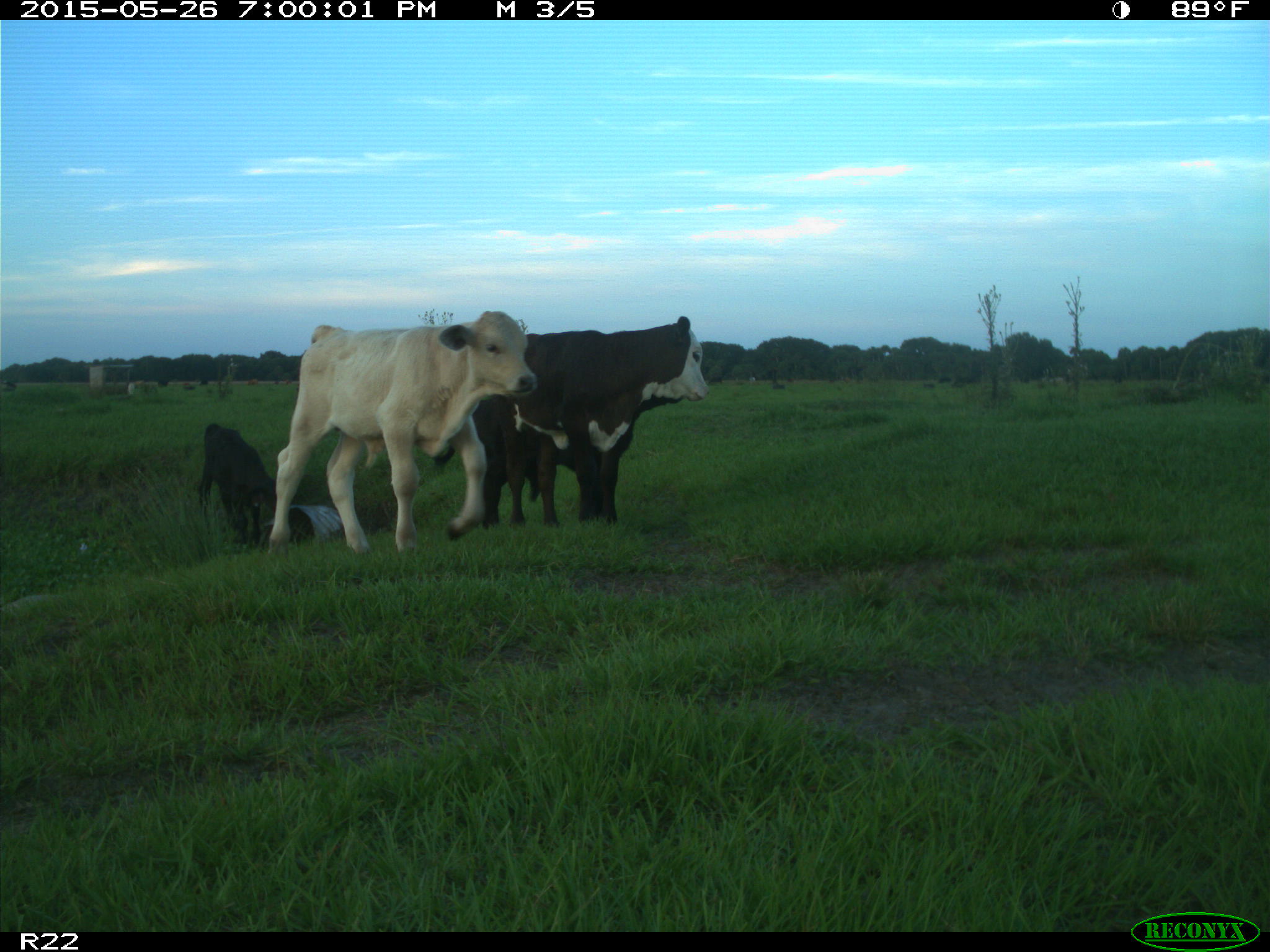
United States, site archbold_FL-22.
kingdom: Animalia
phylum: Chordata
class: Mammalia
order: Artiodactyla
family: Bovidae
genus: Bos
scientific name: Bos taurus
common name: domestic cow